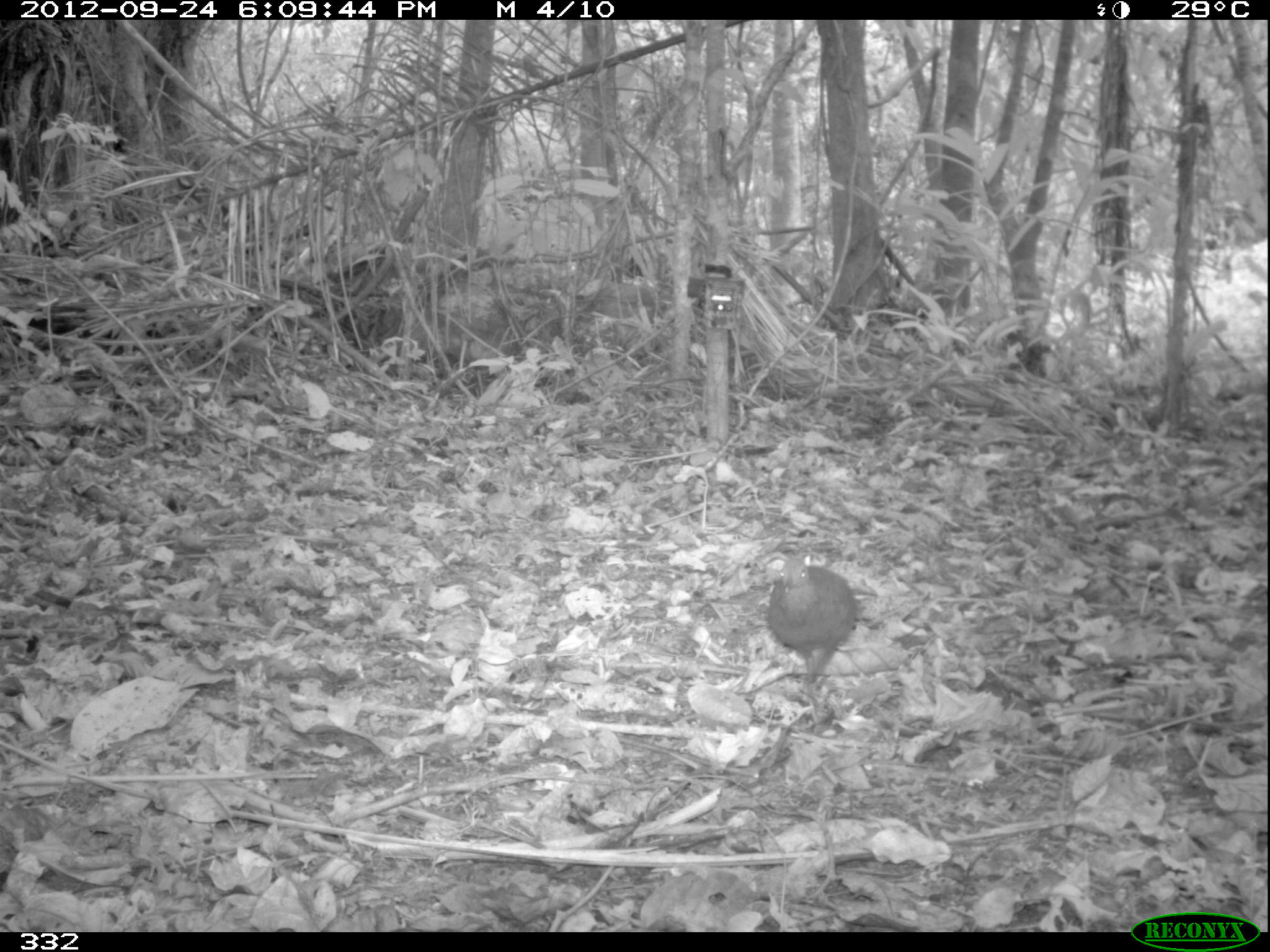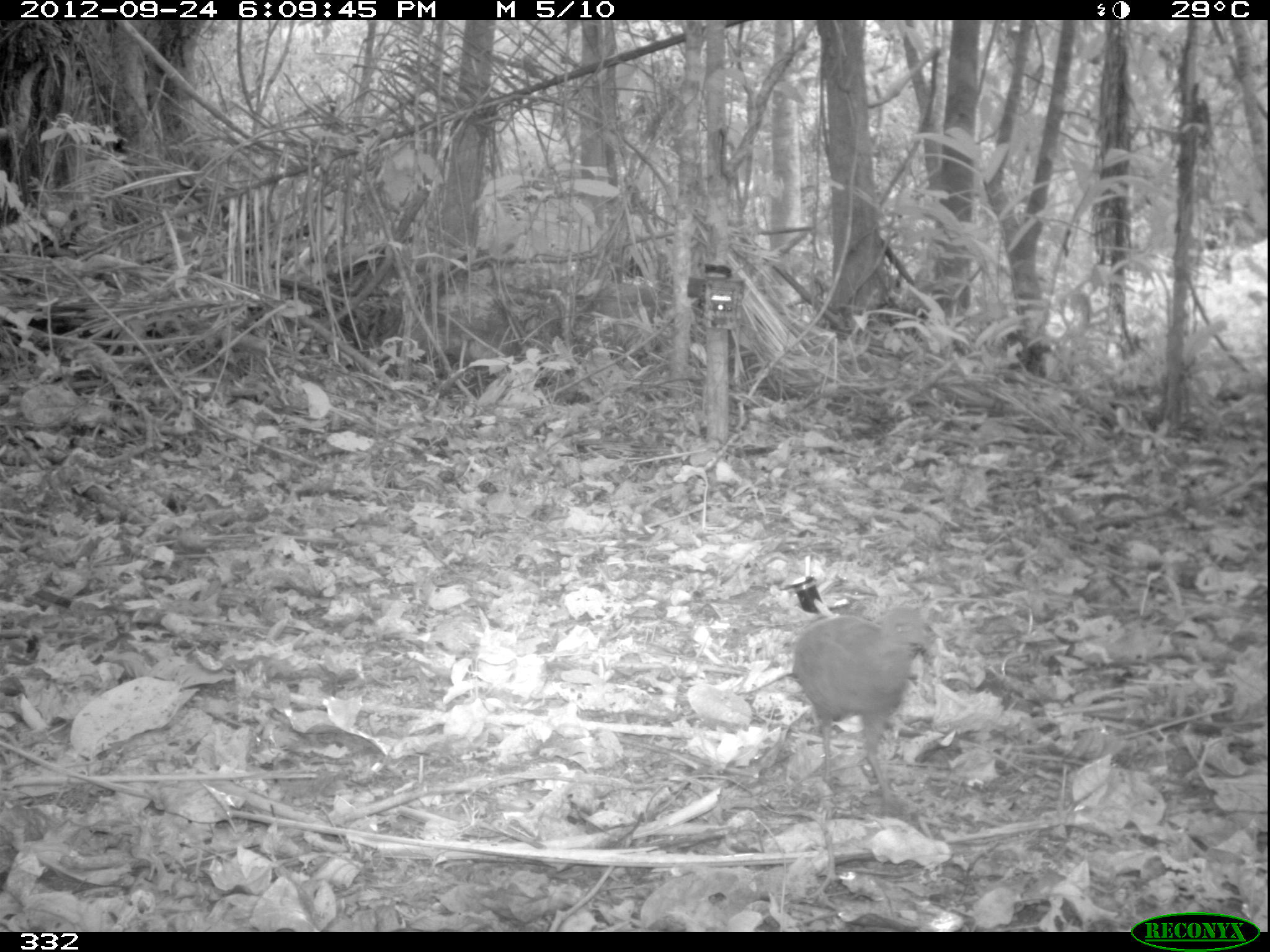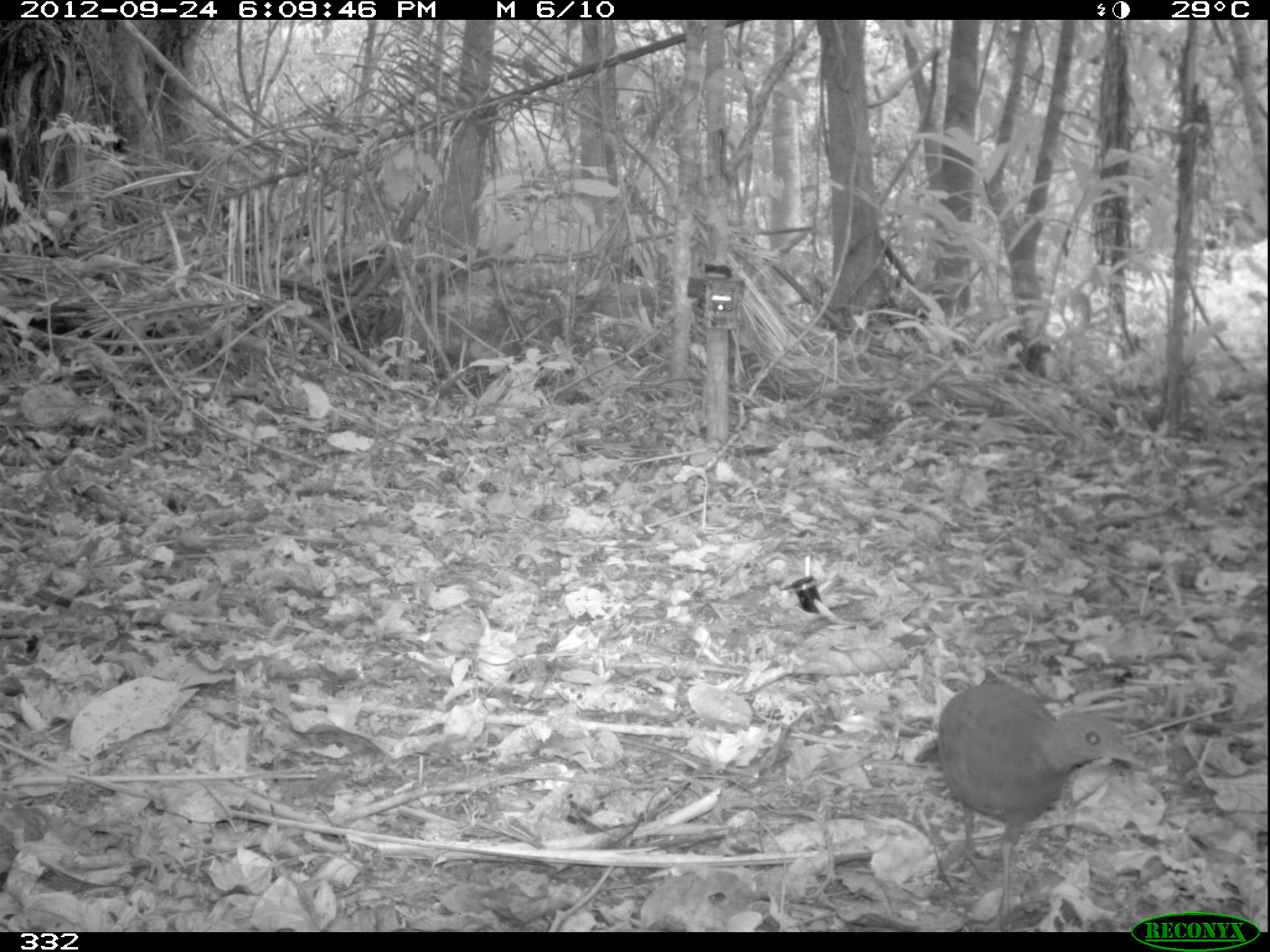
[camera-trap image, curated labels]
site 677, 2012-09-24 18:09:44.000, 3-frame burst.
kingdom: Animalia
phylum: Chordata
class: Aves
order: Galliformes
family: Phasianidae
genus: Alectoris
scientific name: Alectoris rufa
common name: red-legged partridge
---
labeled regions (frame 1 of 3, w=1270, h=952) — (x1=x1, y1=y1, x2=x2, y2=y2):
alectoris rufa: (x1=762, y1=553, x2=855, y2=715)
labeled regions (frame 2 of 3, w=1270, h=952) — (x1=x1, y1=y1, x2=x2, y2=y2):
alectoris rufa: (x1=788, y1=603, x2=931, y2=812)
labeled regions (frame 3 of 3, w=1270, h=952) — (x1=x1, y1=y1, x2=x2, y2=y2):
alectoris rufa: (x1=934, y1=679, x2=1140, y2=927)